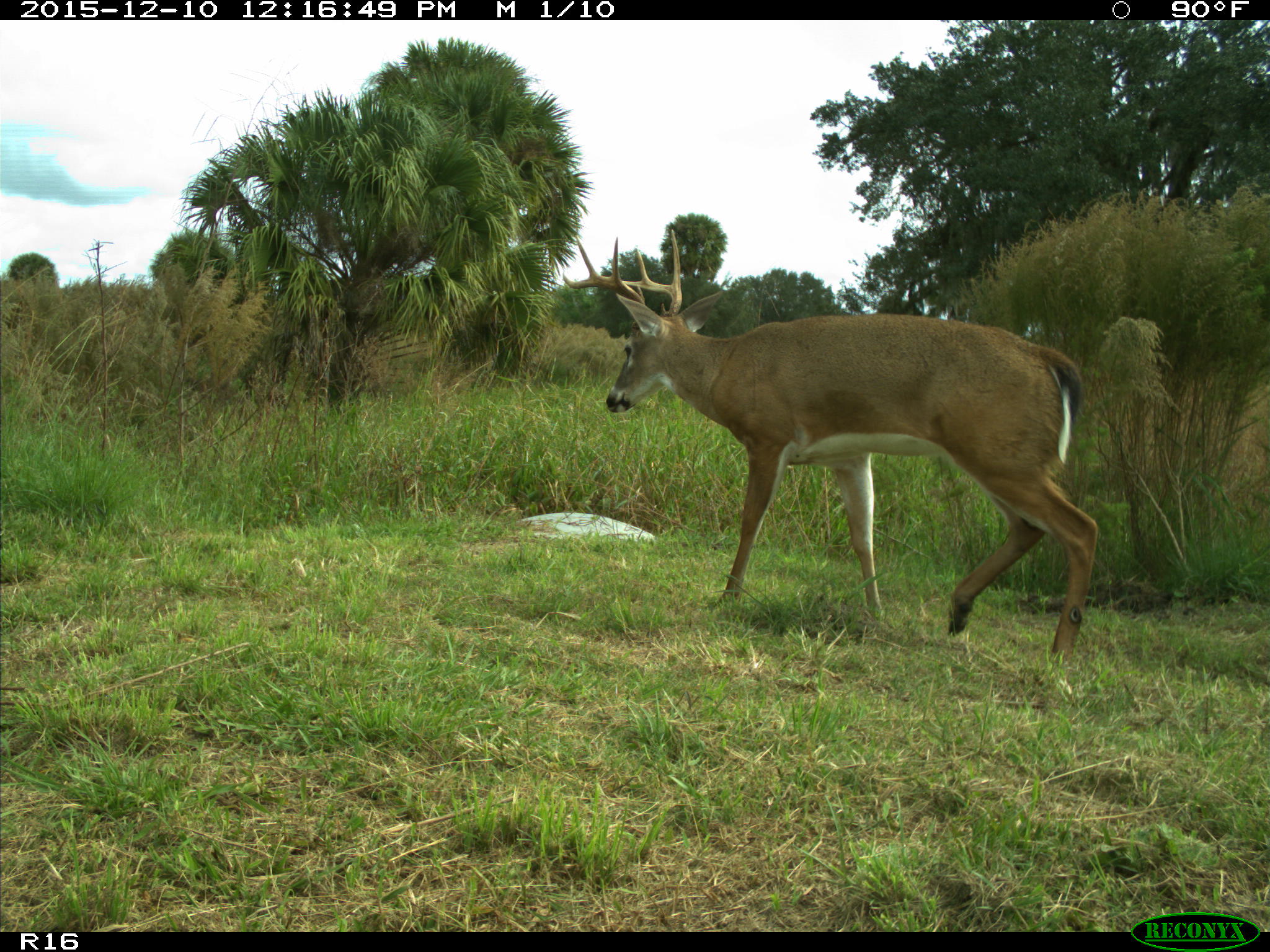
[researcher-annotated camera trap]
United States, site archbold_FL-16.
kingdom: Animalia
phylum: Chordata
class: Mammalia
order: Artiodactyla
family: Cervidae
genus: Odocoileus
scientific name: Odocoileus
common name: deer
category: unidentified deer